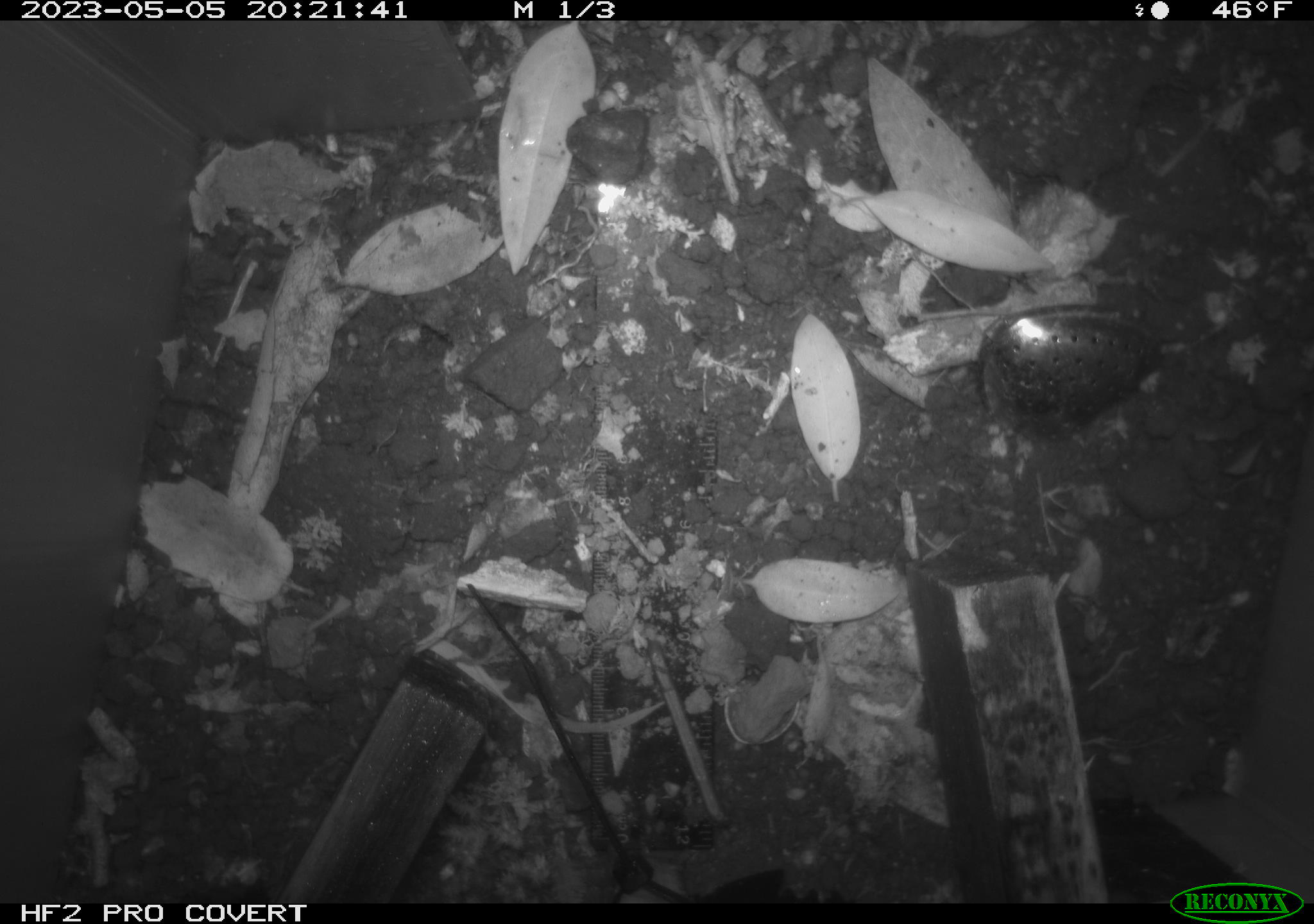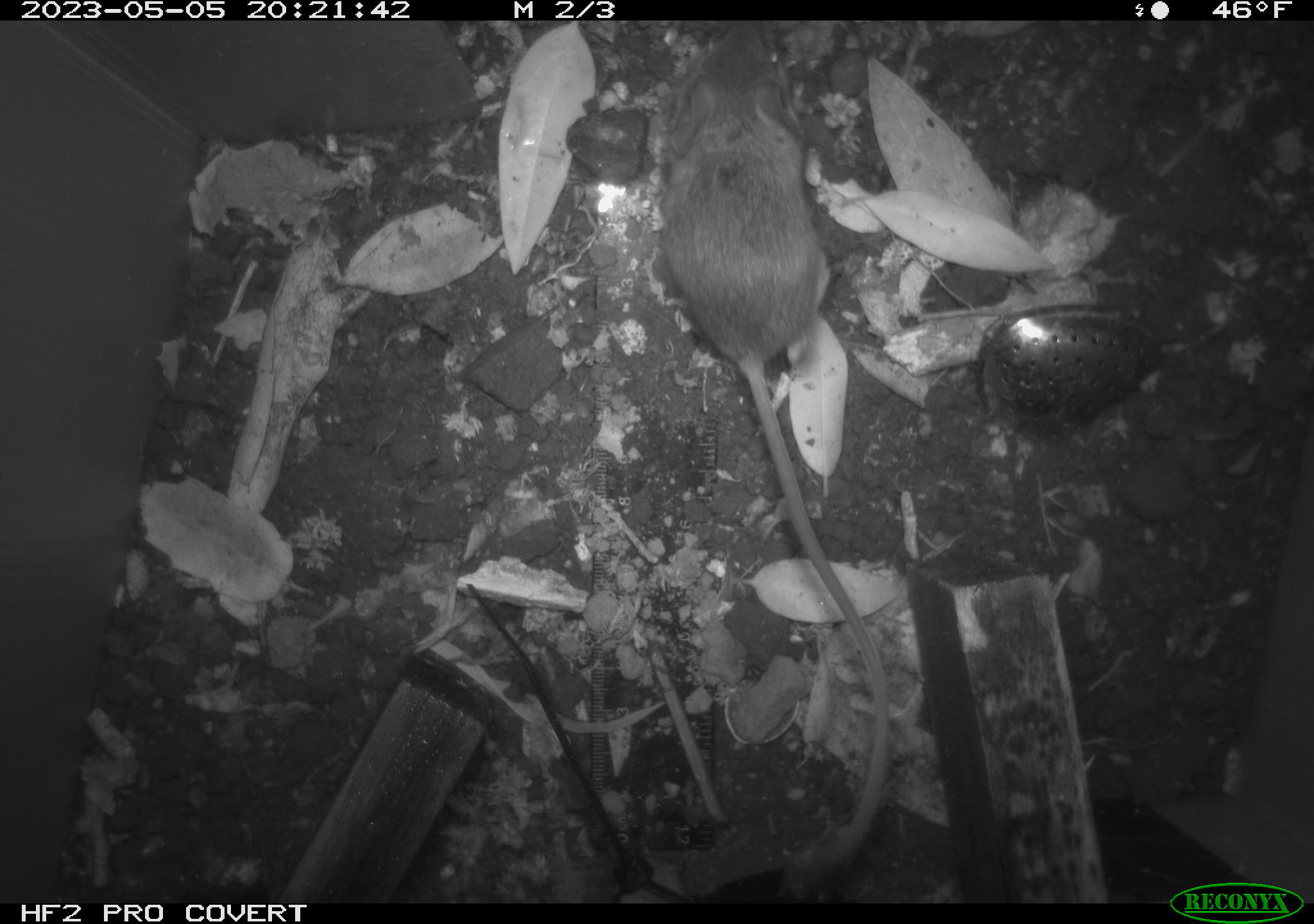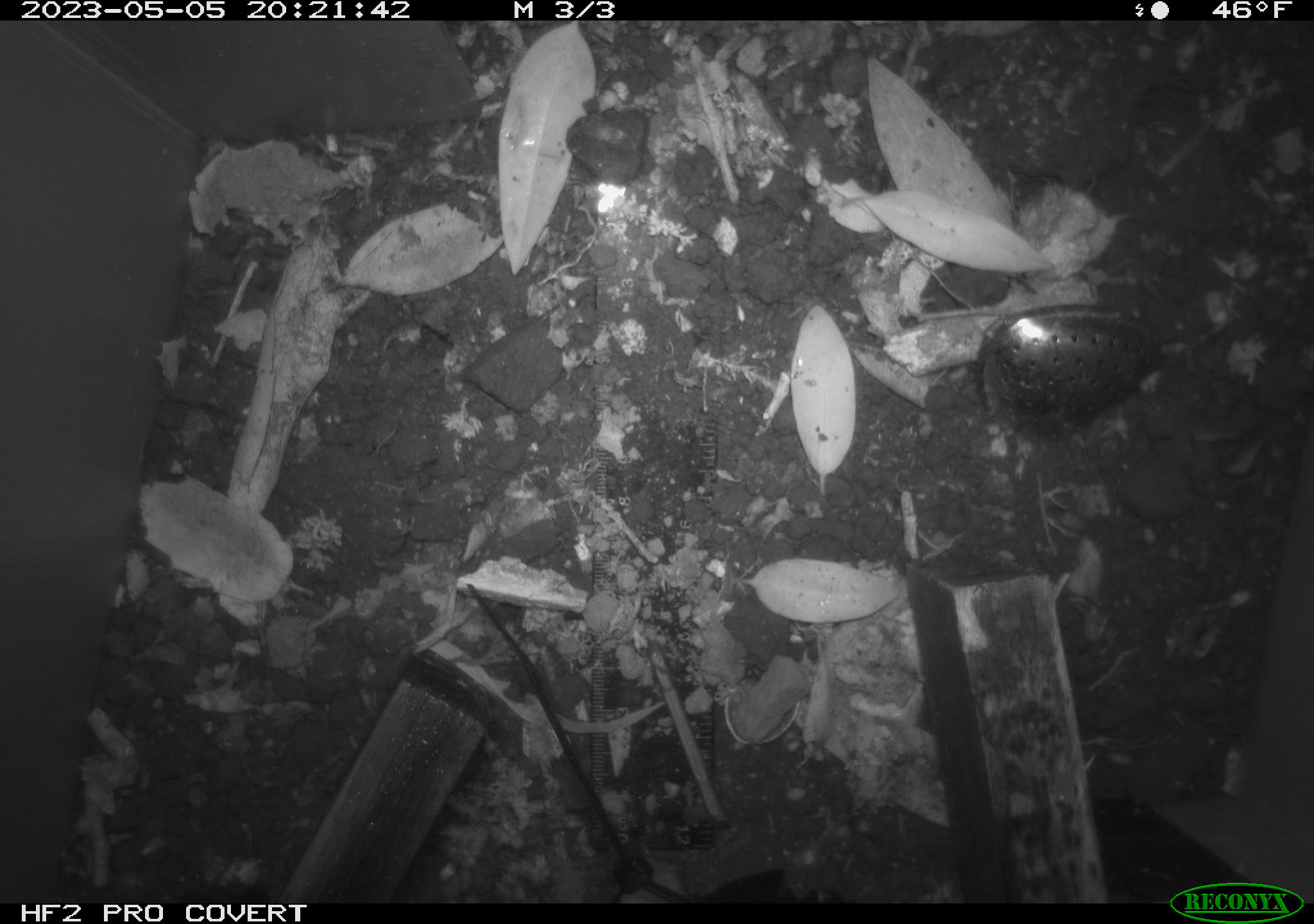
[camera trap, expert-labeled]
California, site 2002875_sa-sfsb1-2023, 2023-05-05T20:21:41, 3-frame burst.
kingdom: Animalia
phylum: Chordata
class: Mammalia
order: Rodentia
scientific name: Rodentia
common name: mouse species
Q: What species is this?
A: Mouse species (Rodentia).